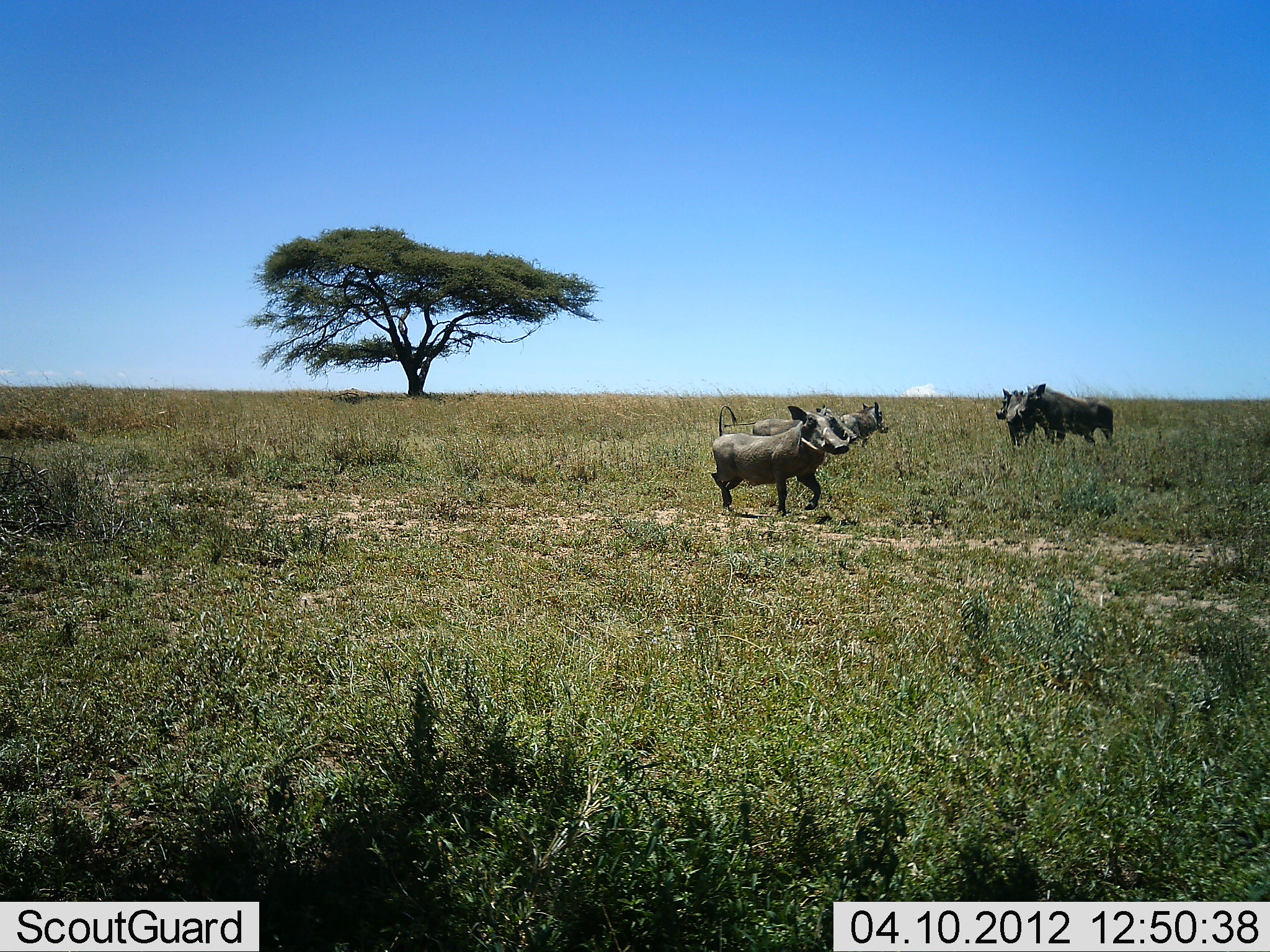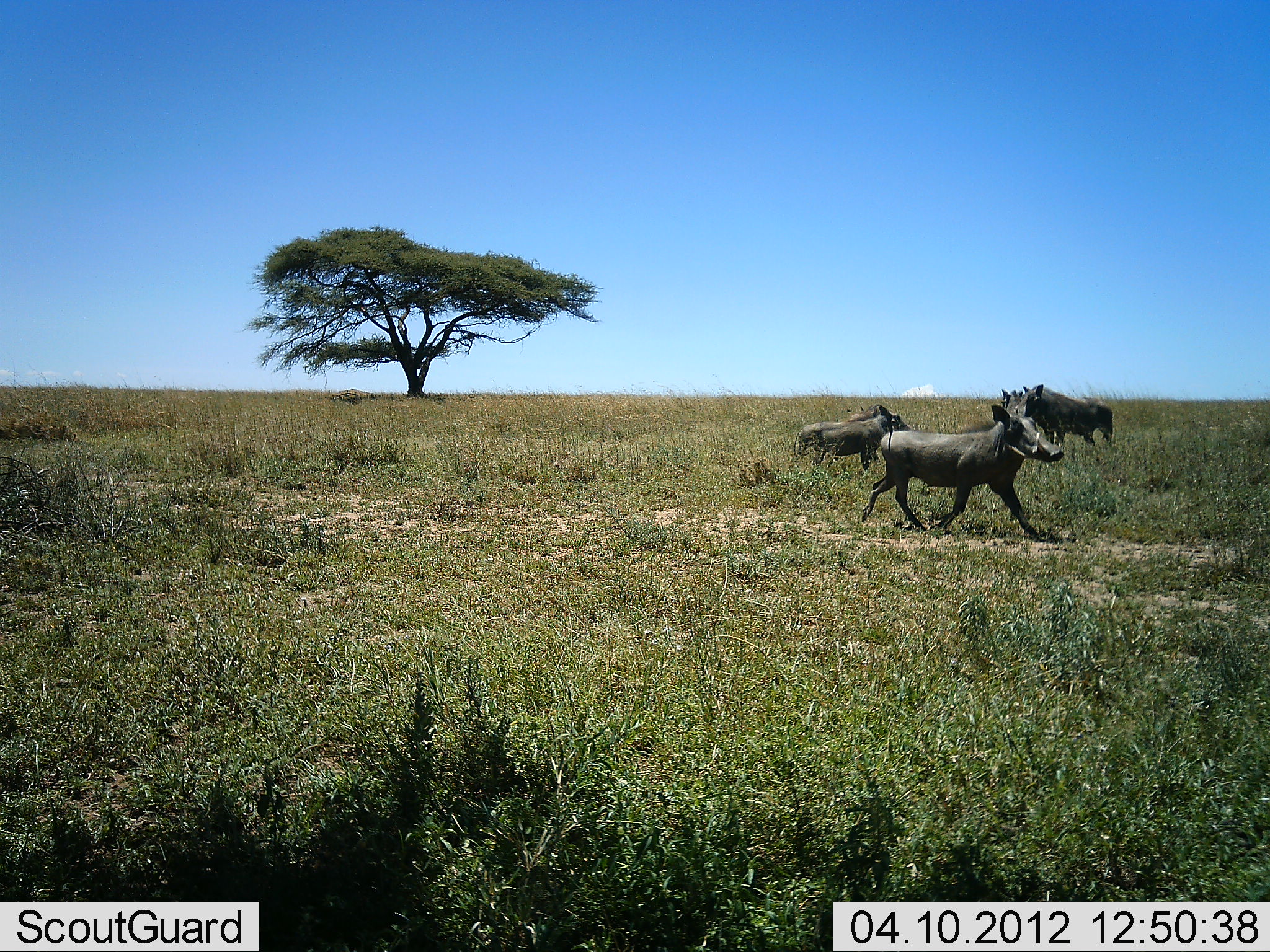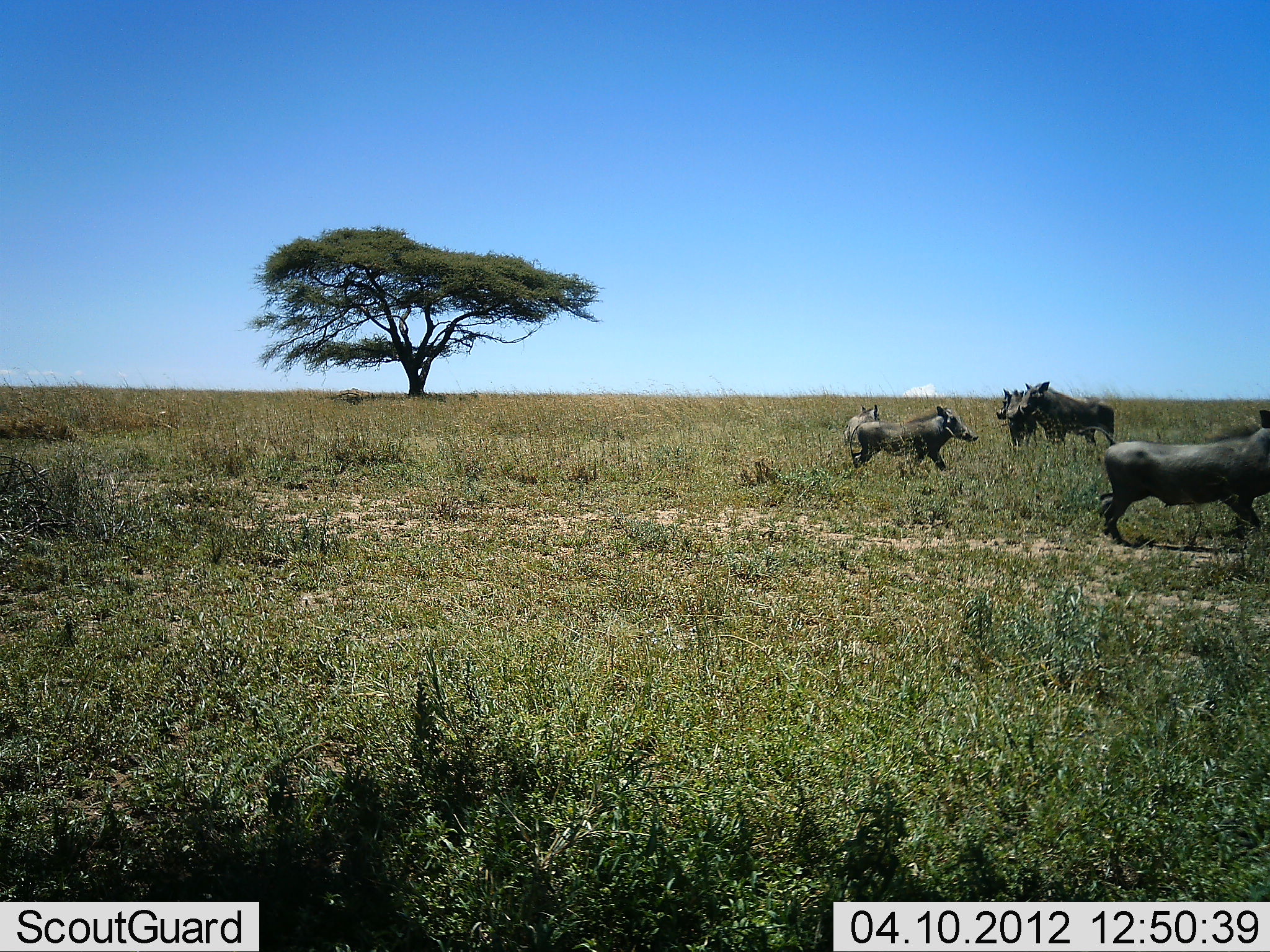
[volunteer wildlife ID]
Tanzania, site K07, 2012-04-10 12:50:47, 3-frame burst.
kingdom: Animalia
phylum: Chordata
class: Mammalia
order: Artiodactyla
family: Suidae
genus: Phacochoerus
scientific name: Phacochoerus africanus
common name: warthog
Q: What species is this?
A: Warthog (Phacochoerus africanus).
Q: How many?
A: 5.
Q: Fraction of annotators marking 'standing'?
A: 67%.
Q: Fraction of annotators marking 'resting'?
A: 7%.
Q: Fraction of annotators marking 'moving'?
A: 100%.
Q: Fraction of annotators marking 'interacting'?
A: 0%.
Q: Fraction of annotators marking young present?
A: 13%.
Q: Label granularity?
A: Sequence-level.